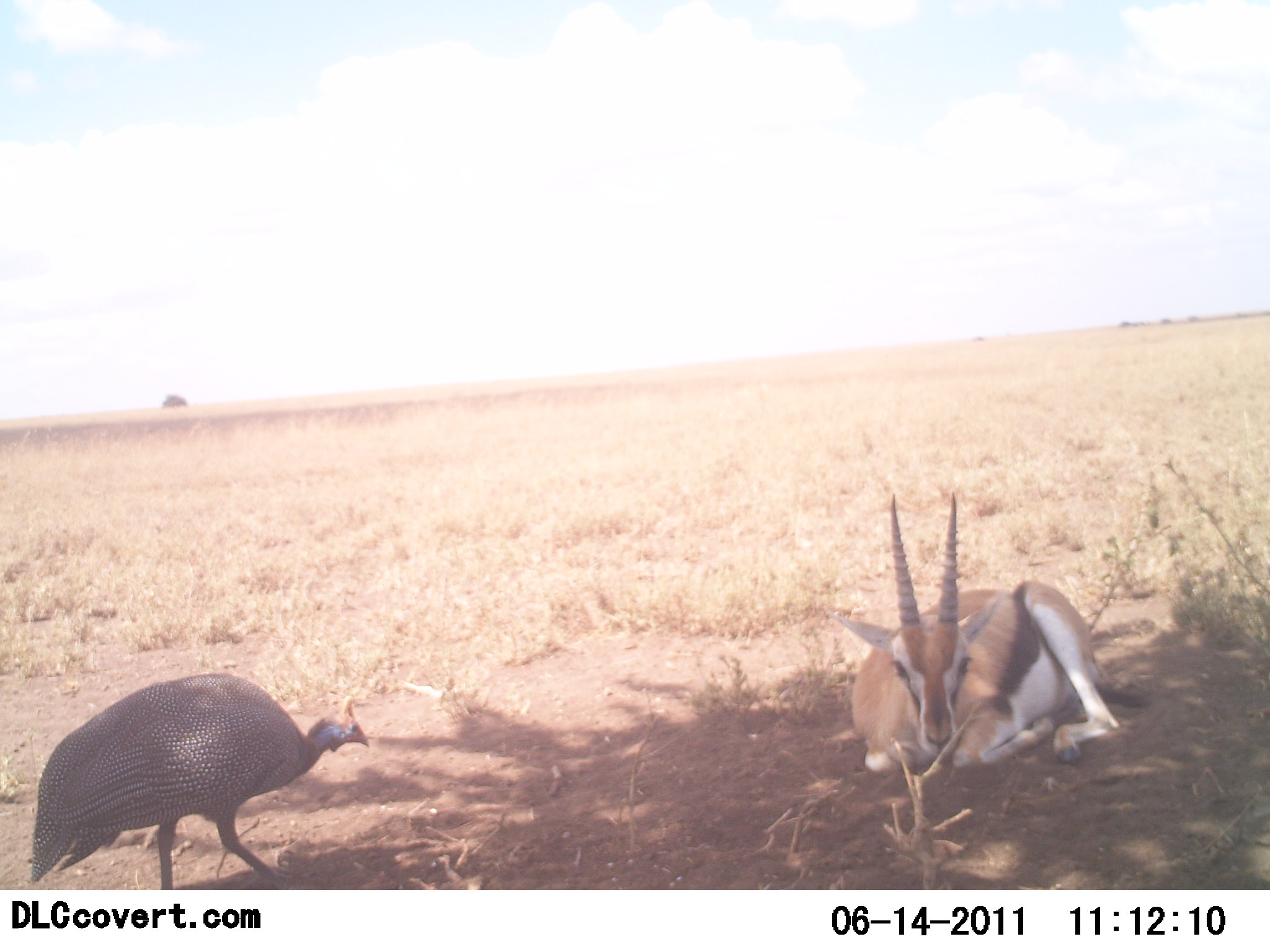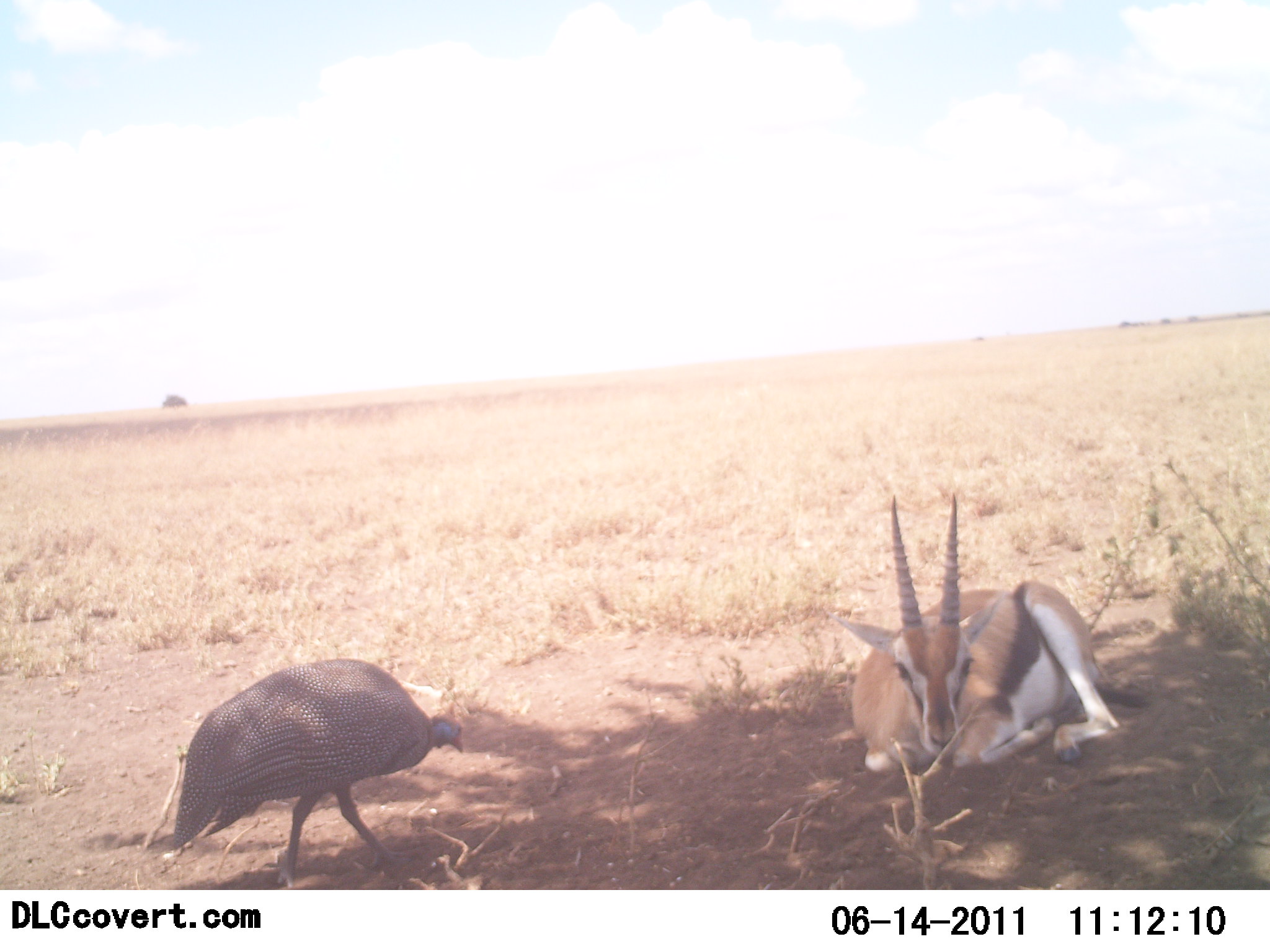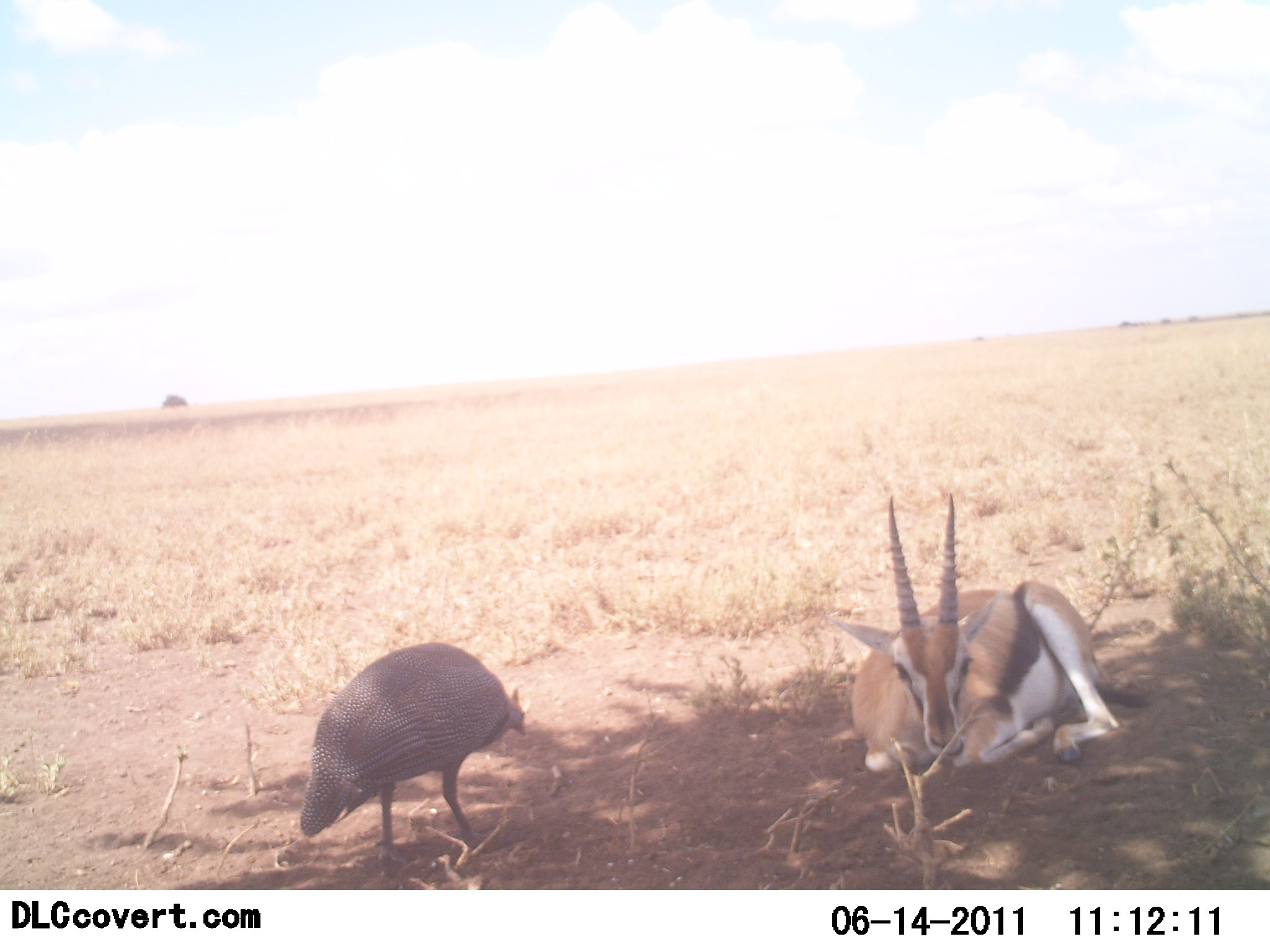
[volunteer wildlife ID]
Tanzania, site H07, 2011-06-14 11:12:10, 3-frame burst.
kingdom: Animalia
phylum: Chordata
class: Mammalia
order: Artiodactyla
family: Bovidae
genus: Eudorcas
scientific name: Eudorcas thomsonii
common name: thomson's gazelle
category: gazellethomsons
Gazellethomsons (thomson's gazelle) (Eudorcas thomsonii), count 1. Behavior (volunteer vote fractions): standing 0%, resting 100%, moving 0%, interacting 0%. Young present (vote fraction): 0%. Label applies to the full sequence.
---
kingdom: Animalia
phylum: Chordata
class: Aves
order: Galliformes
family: Numididae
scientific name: Numididae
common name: guinea fowl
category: guineafowl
Guineafowl (guinea fowl) (Numididae), count 1. Behavior (volunteer vote fractions): standing 8%, resting 0%, moving 83%, interacting 8%. Young present (vote fraction): 0%. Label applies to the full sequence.